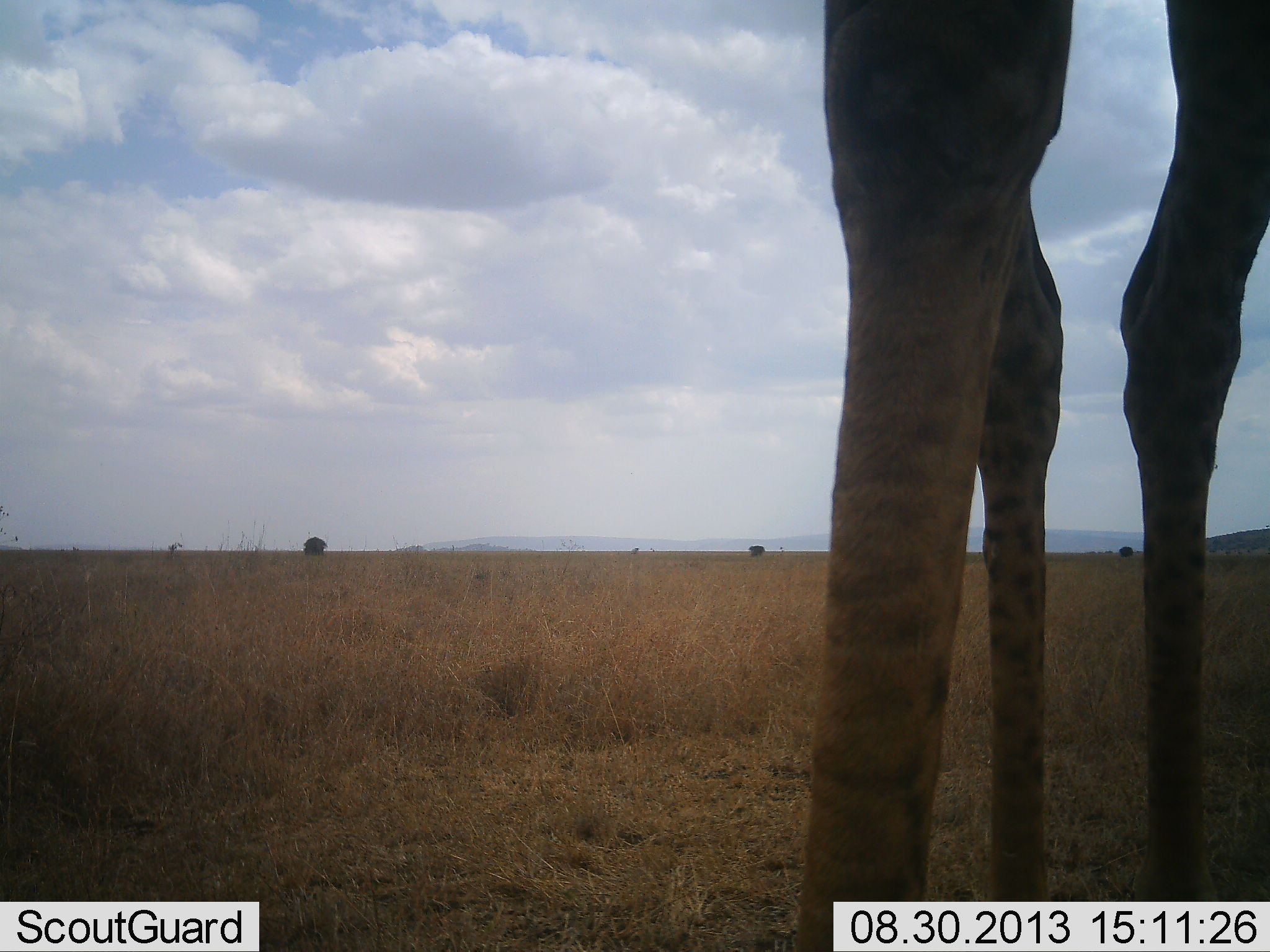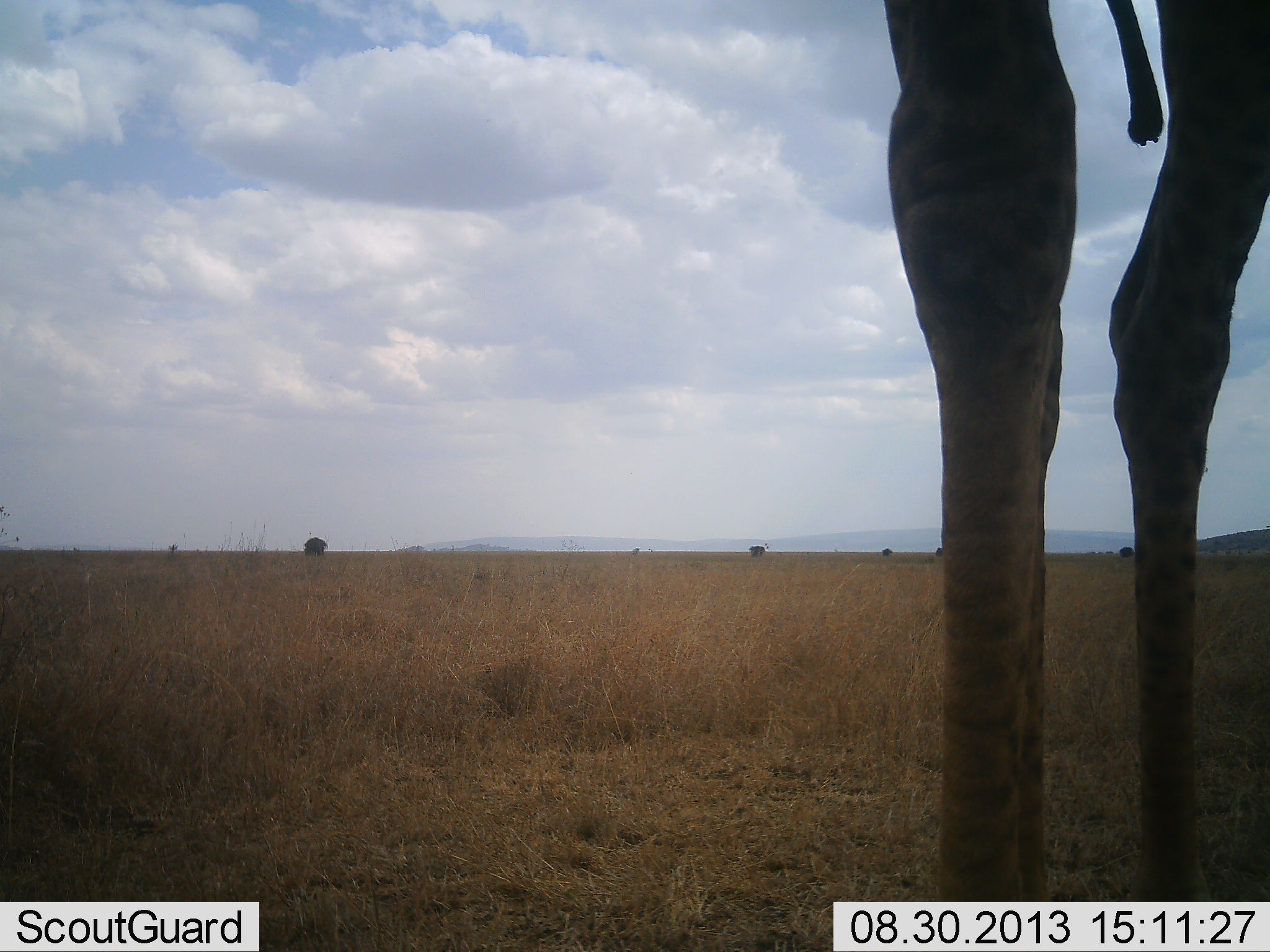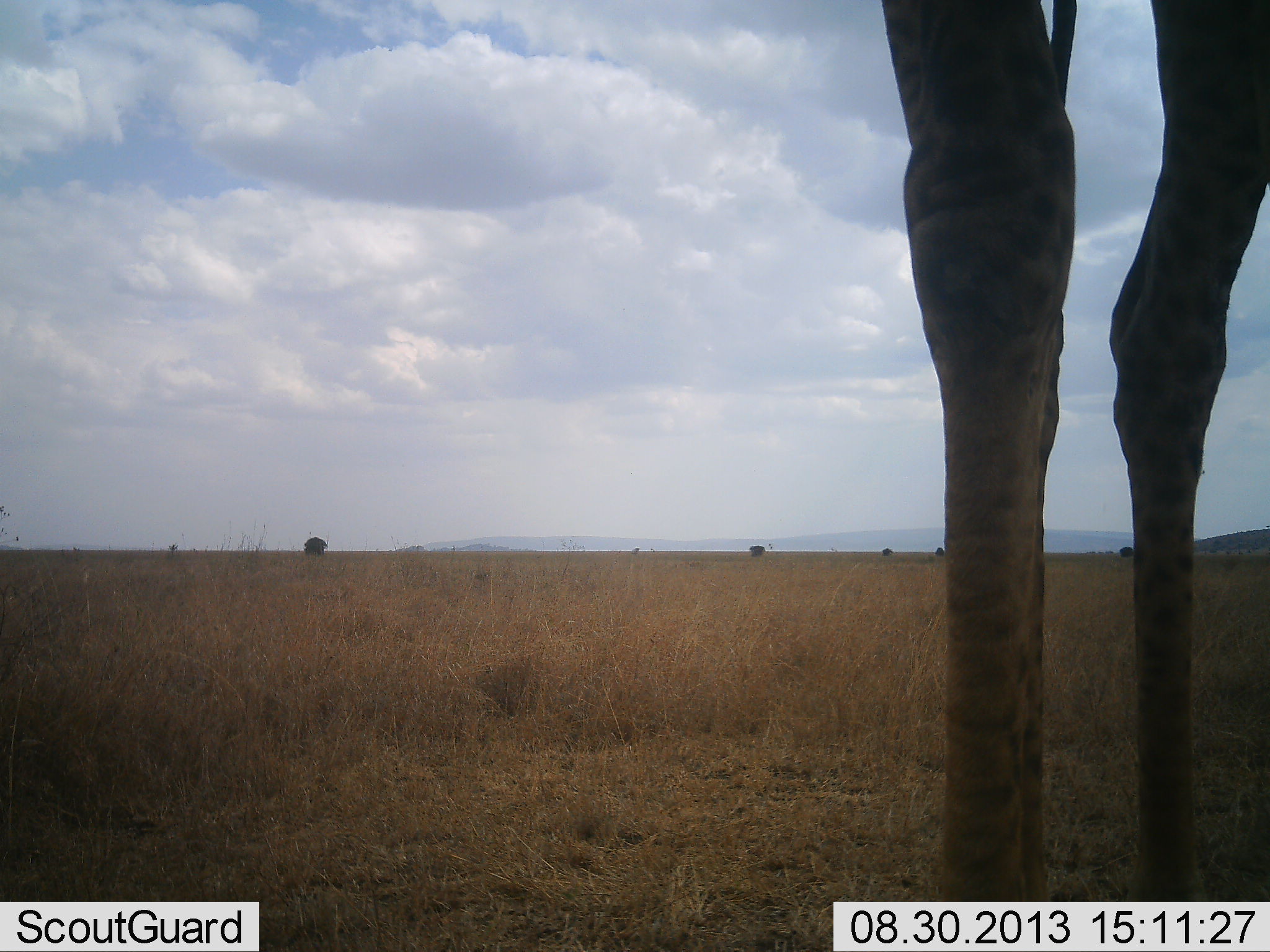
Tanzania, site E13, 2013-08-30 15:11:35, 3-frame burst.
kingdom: Animalia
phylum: Chordata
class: Mammalia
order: Artiodactyla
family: Giraffidae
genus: Giraffa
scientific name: Giraffa camelopardalis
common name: giraffe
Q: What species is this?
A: Giraffe (Giraffa camelopardalis).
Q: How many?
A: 1.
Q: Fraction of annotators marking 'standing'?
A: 100%.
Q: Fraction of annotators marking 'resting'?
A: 0%.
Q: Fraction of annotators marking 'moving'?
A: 0%.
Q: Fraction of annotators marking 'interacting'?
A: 0%.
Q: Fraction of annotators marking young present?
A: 0%.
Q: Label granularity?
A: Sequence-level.